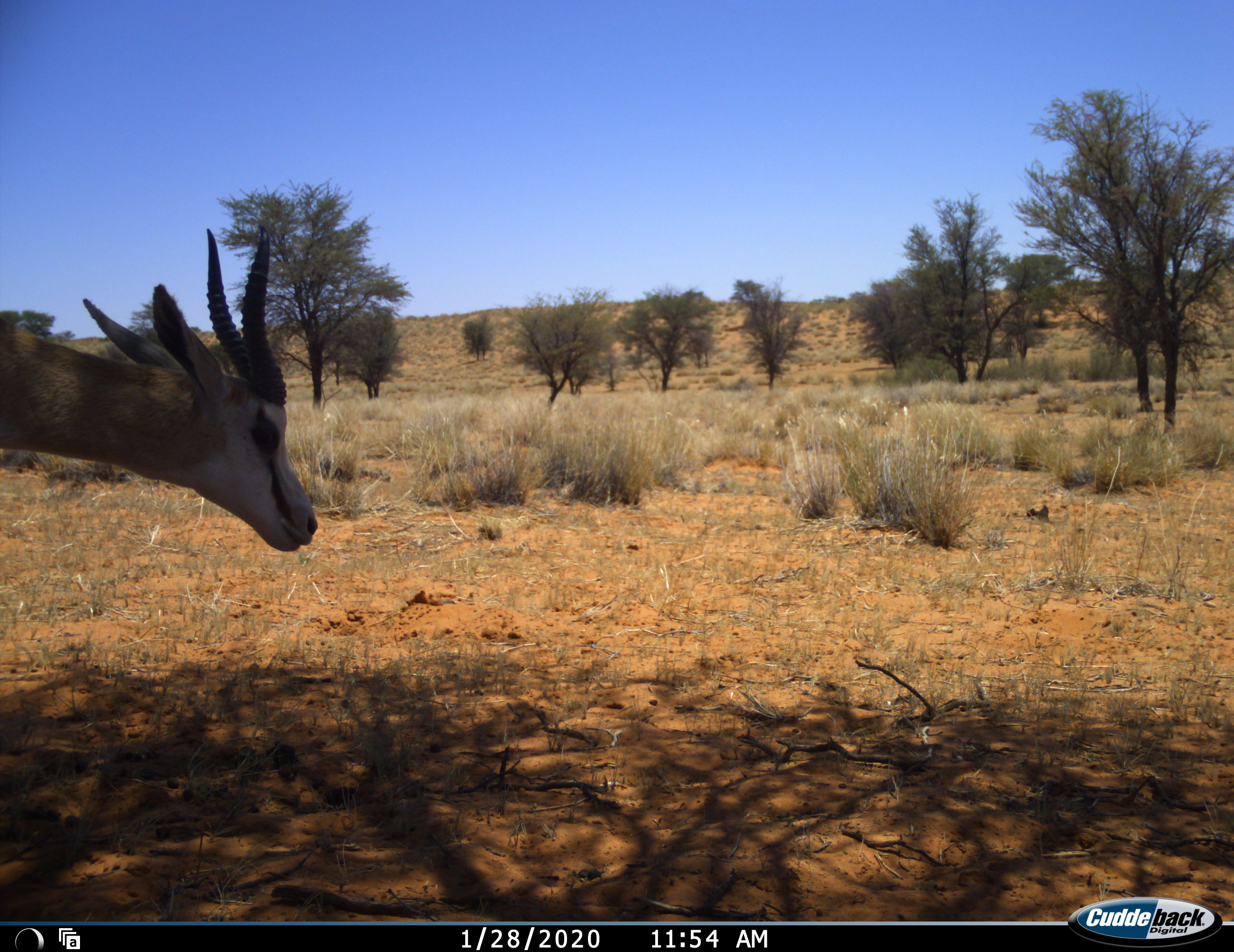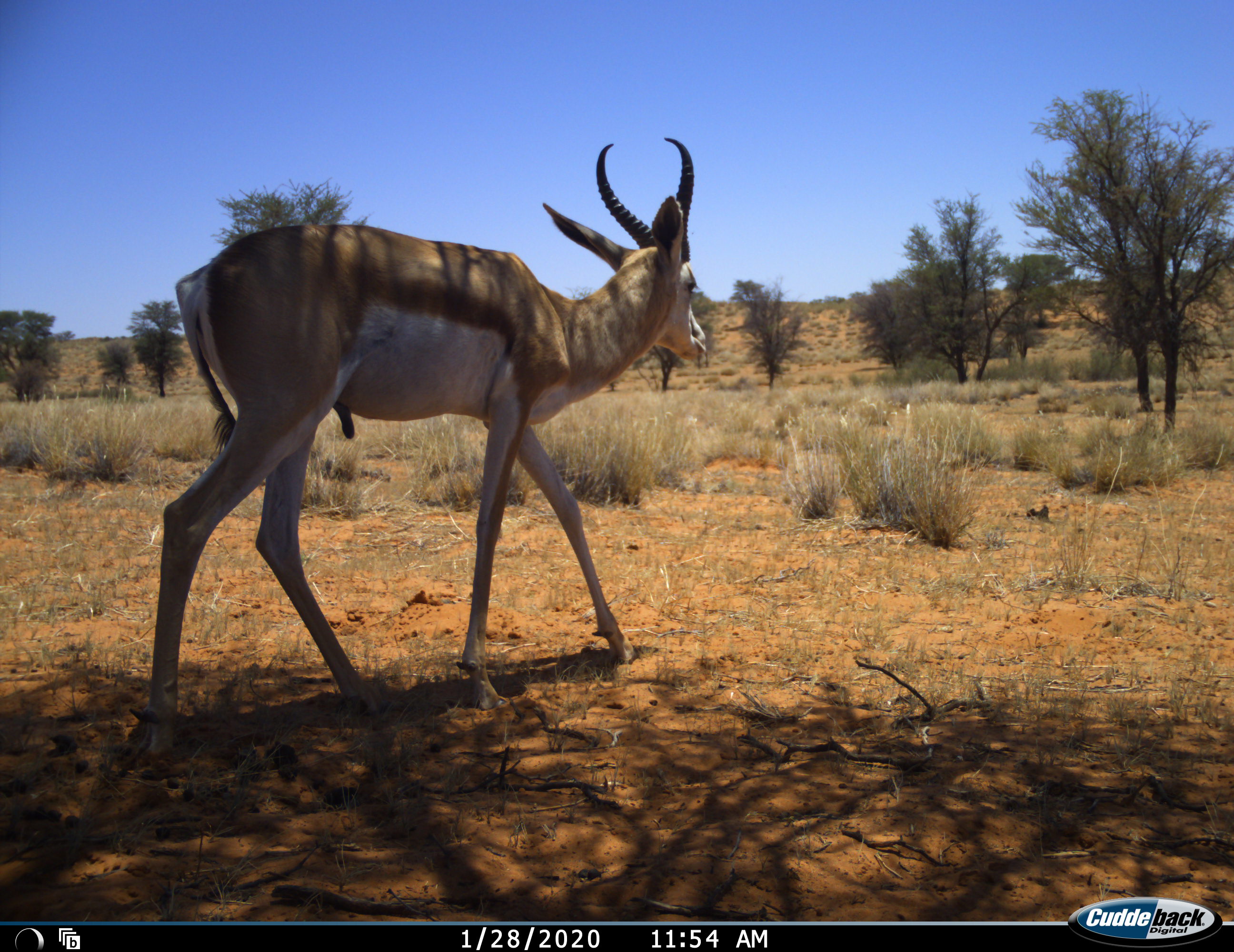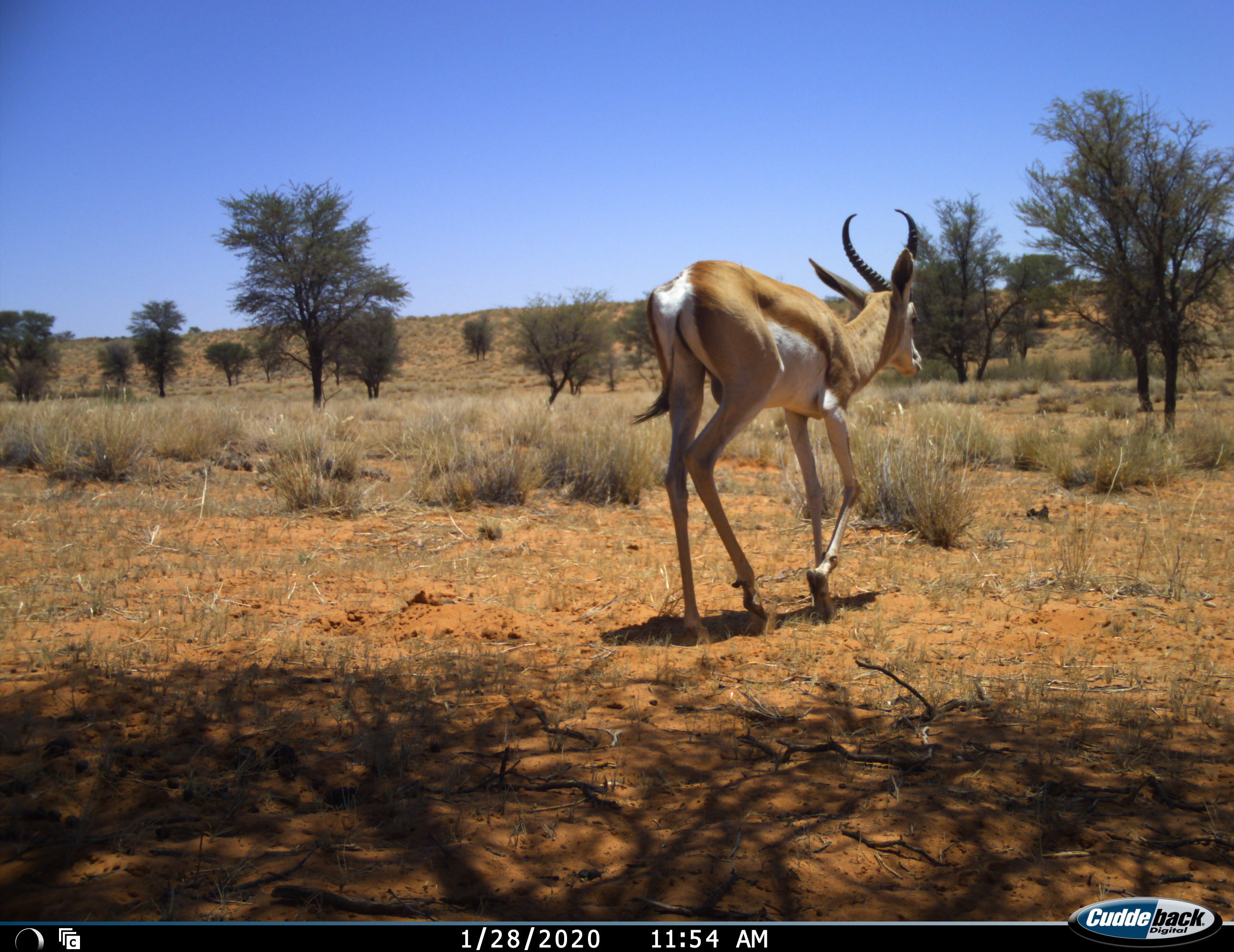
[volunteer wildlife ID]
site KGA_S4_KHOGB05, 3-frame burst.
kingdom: Animalia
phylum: Chordata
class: Mammalia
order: Artiodactyla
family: Bovidae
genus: Antidorcas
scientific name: Antidorcas marsupialis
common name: springbok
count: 1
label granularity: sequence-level